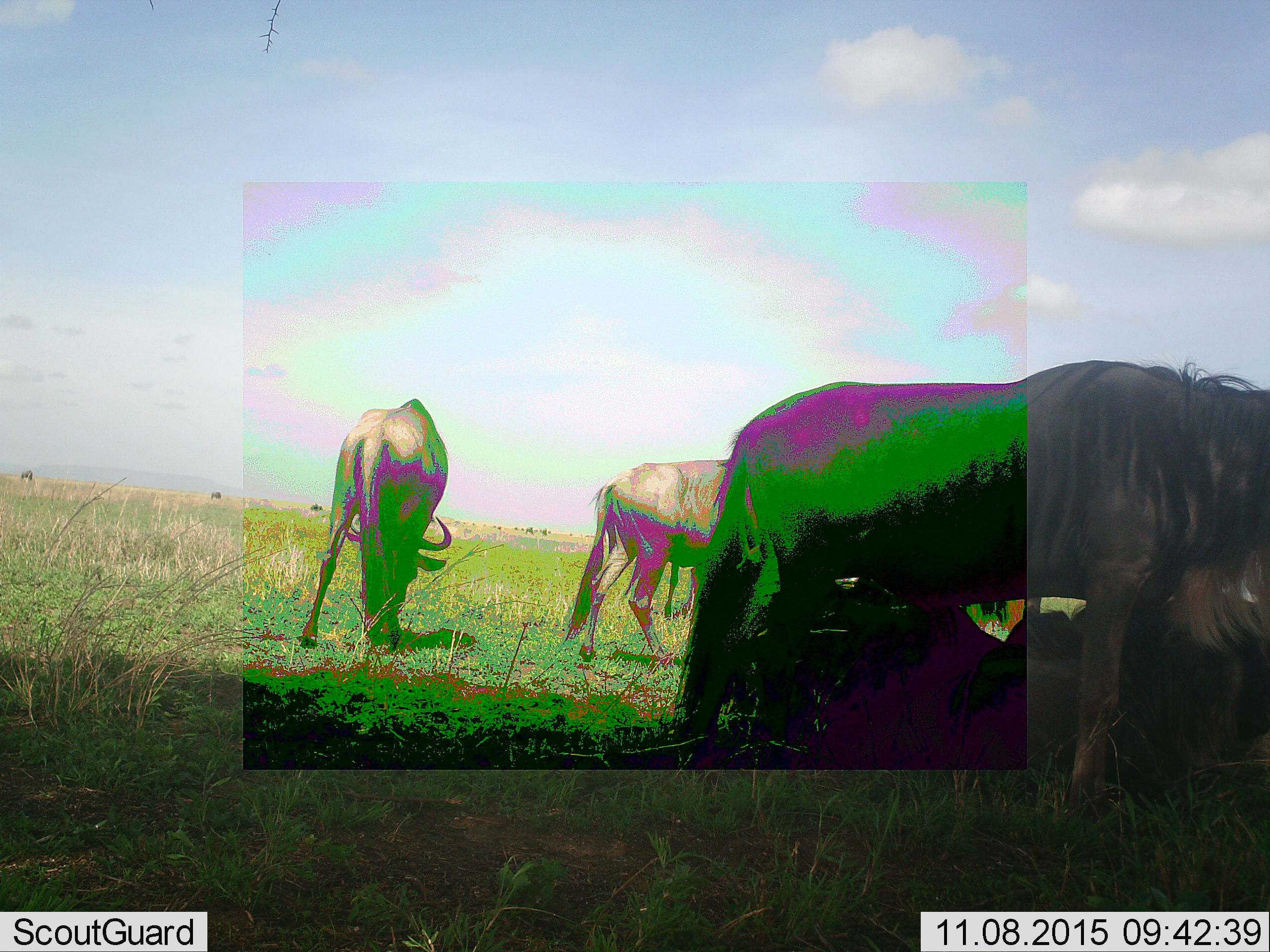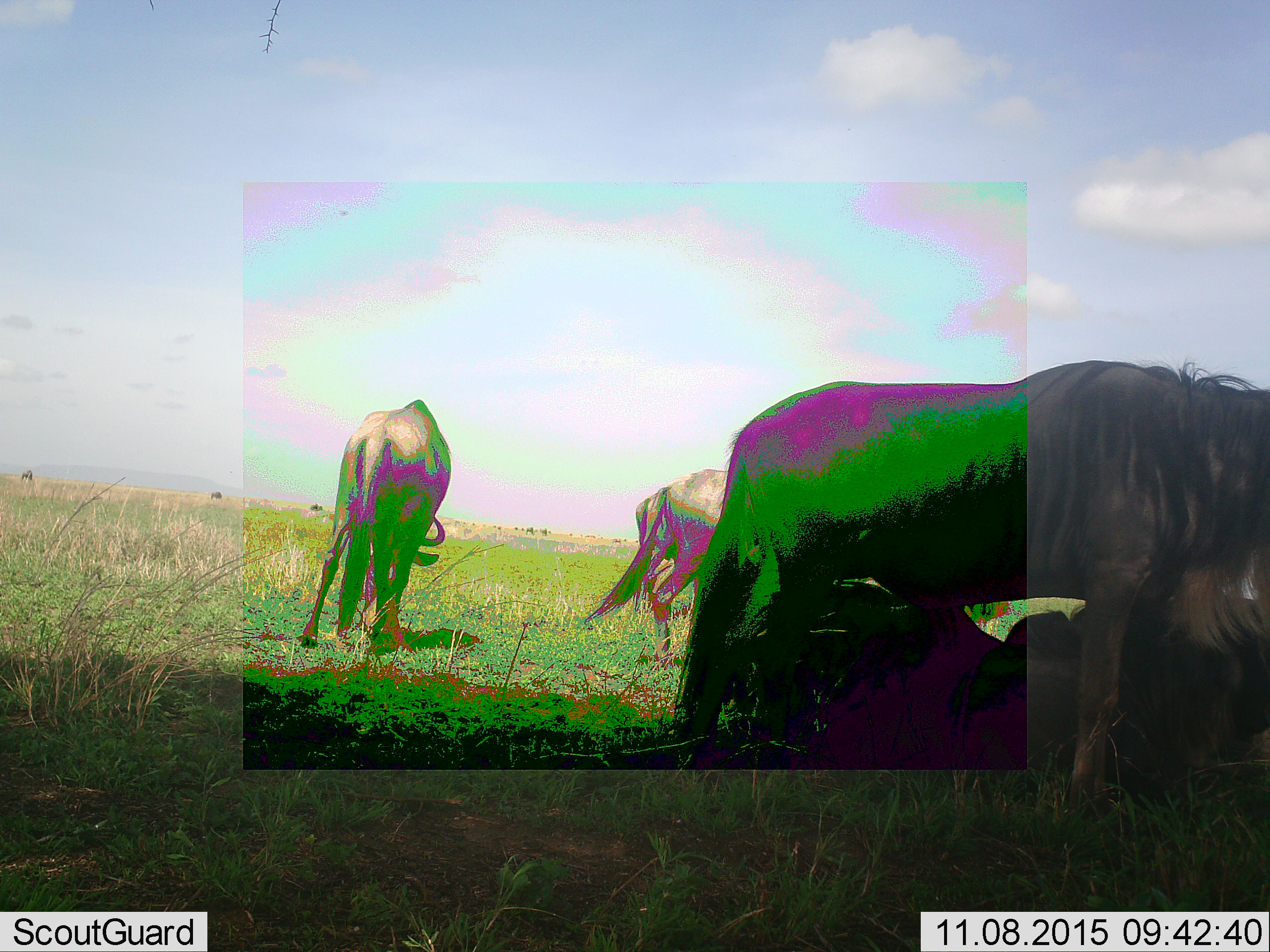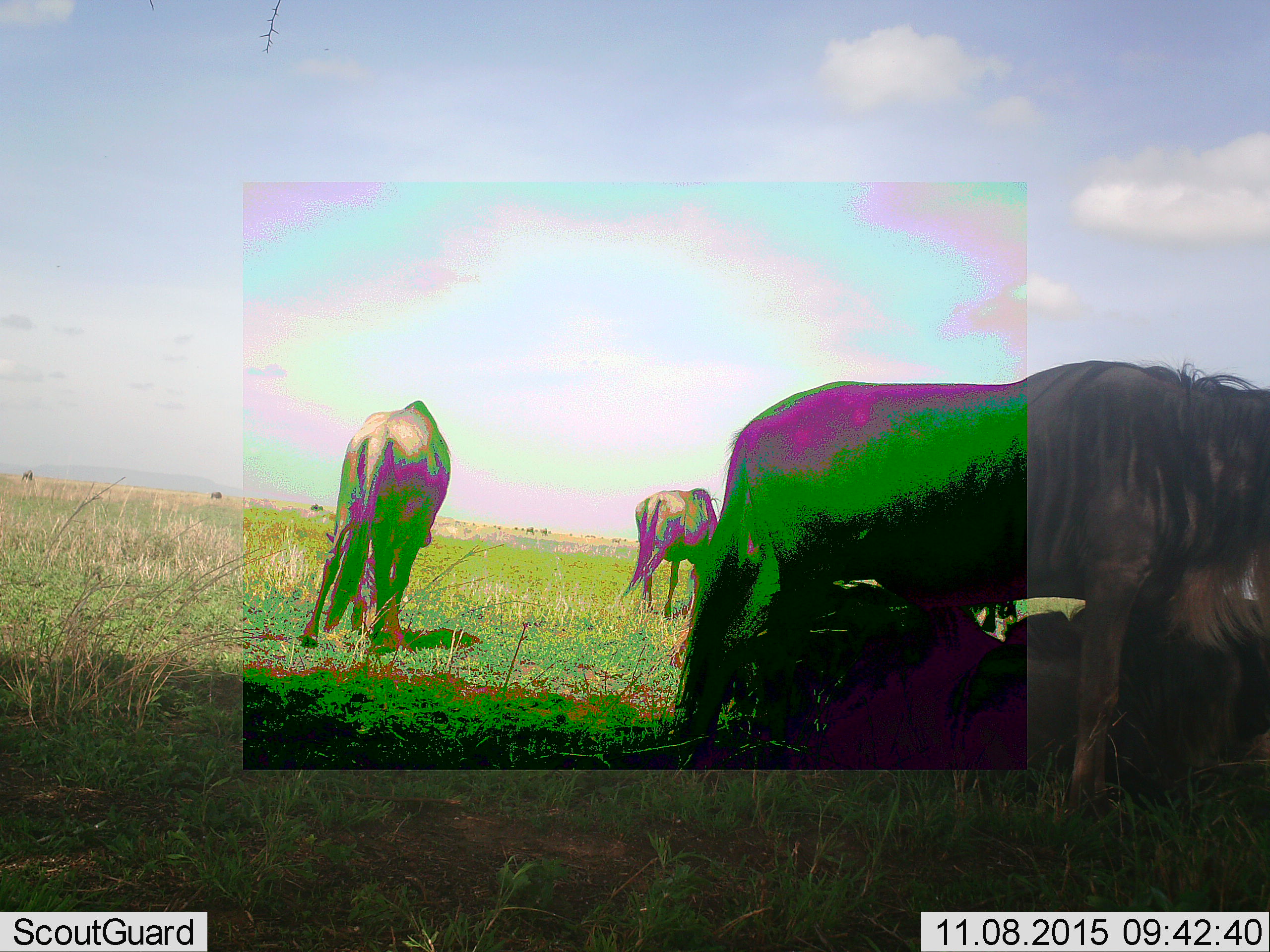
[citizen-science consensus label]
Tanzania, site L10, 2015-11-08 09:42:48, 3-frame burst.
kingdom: Animalia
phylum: Chordata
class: Mammalia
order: Artiodactyla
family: Bovidae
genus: Connochaetes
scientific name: Connochaetes taurinus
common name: blue wildebeest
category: wildebeest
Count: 4.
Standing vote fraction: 78%.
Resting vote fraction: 78%.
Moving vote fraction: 33%.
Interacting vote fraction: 22%.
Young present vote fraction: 0%.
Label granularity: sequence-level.